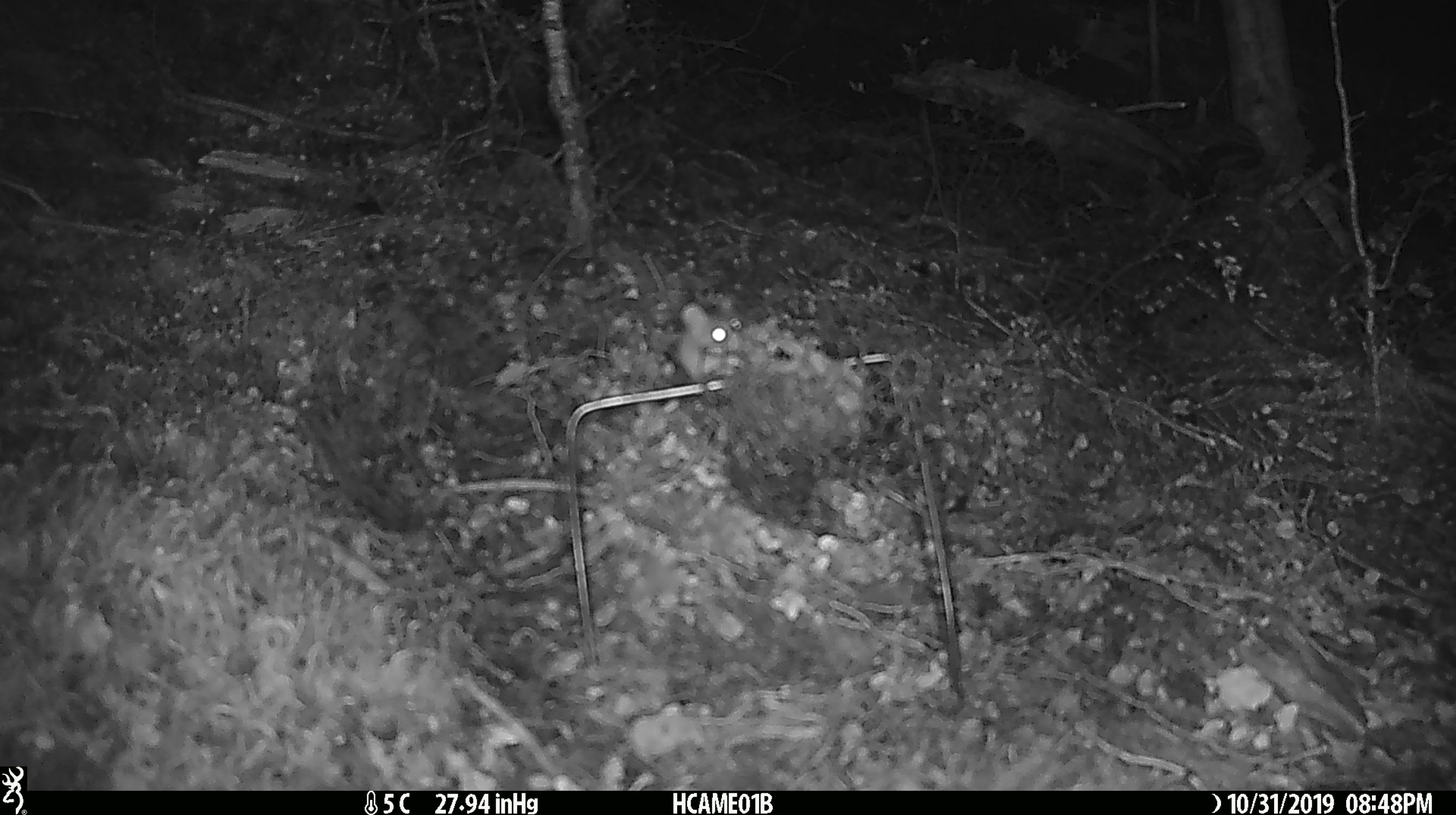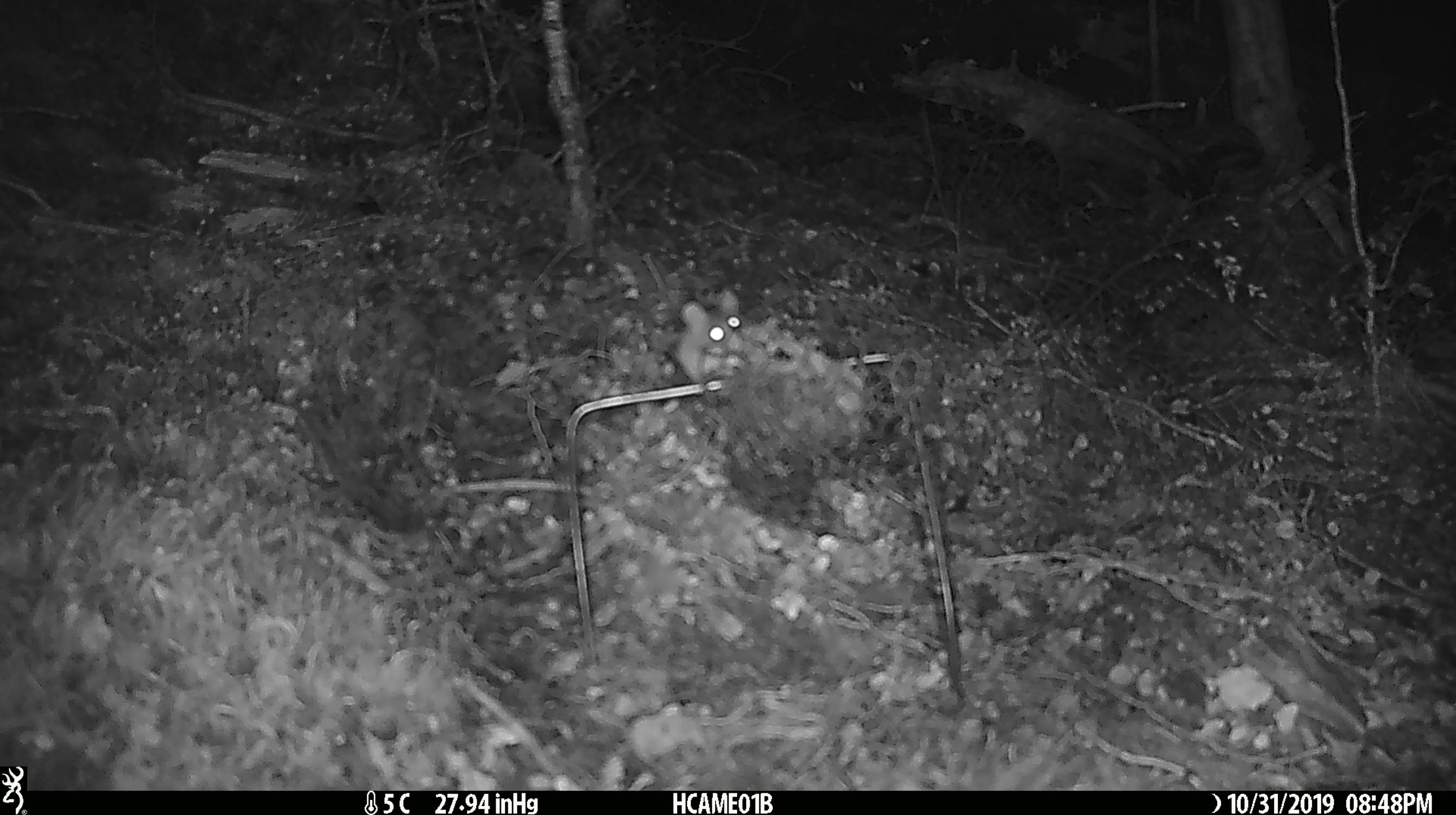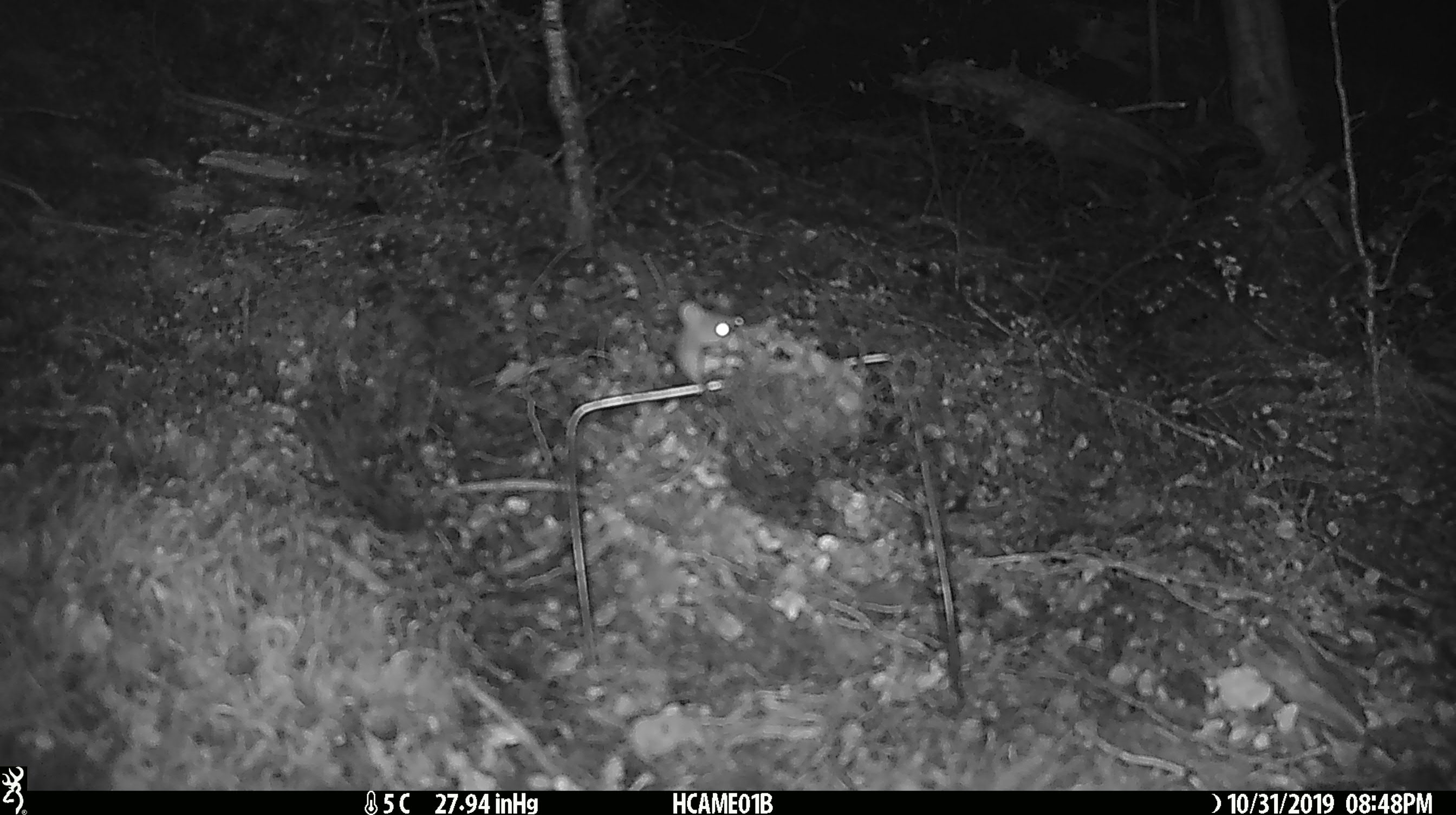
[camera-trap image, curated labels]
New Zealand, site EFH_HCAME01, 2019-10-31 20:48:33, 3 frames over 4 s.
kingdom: Animalia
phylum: Chordata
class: Mammalia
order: Rodentia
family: Muridae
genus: Mus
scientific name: Mus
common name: mouse